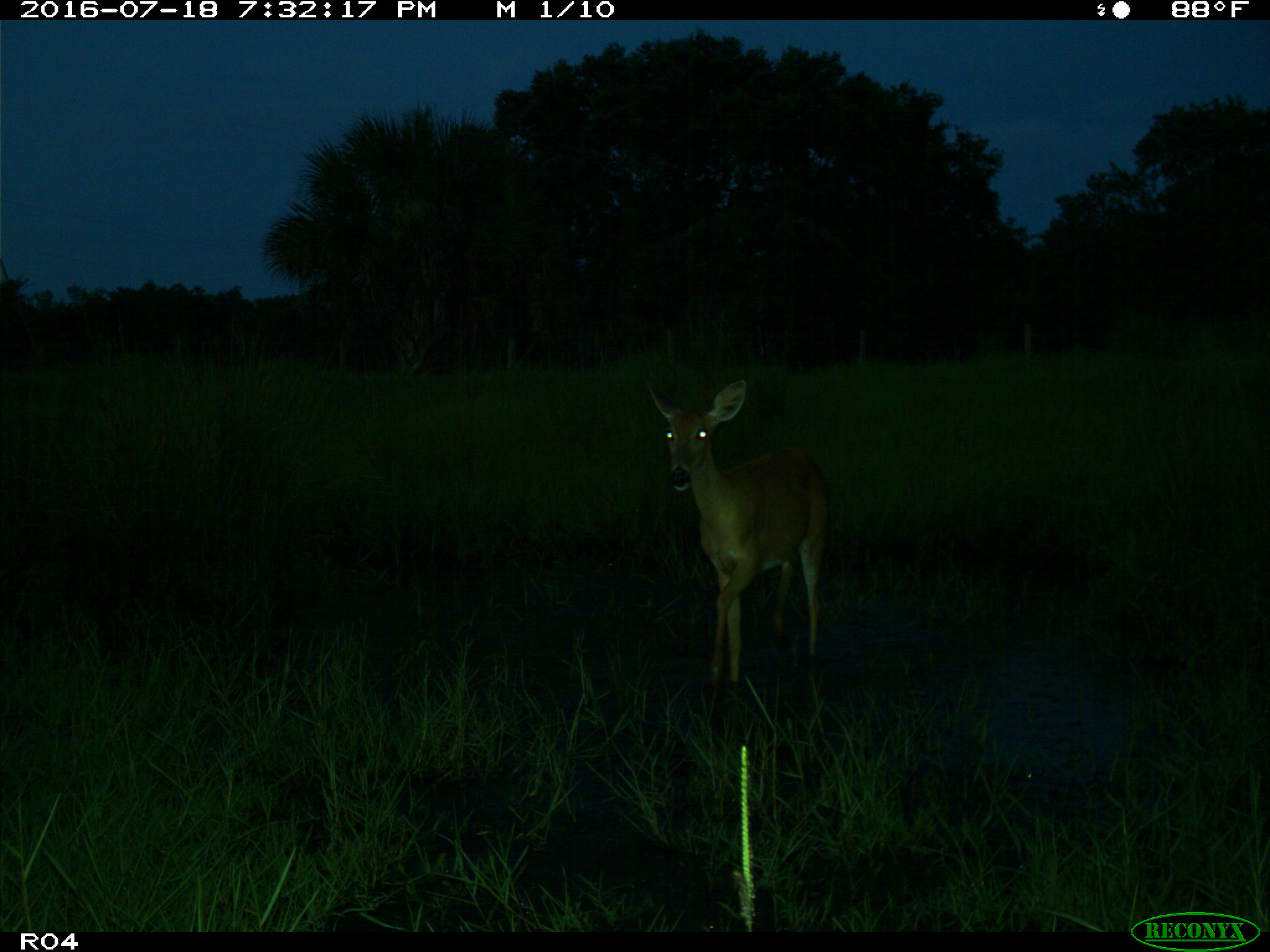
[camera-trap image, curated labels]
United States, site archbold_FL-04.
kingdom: Animalia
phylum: Chordata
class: Mammalia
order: Artiodactyla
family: Cervidae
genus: Odocoileus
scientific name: Odocoileus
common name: deer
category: unidentified deer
Unidentified deer (deer) (Odocoileus).